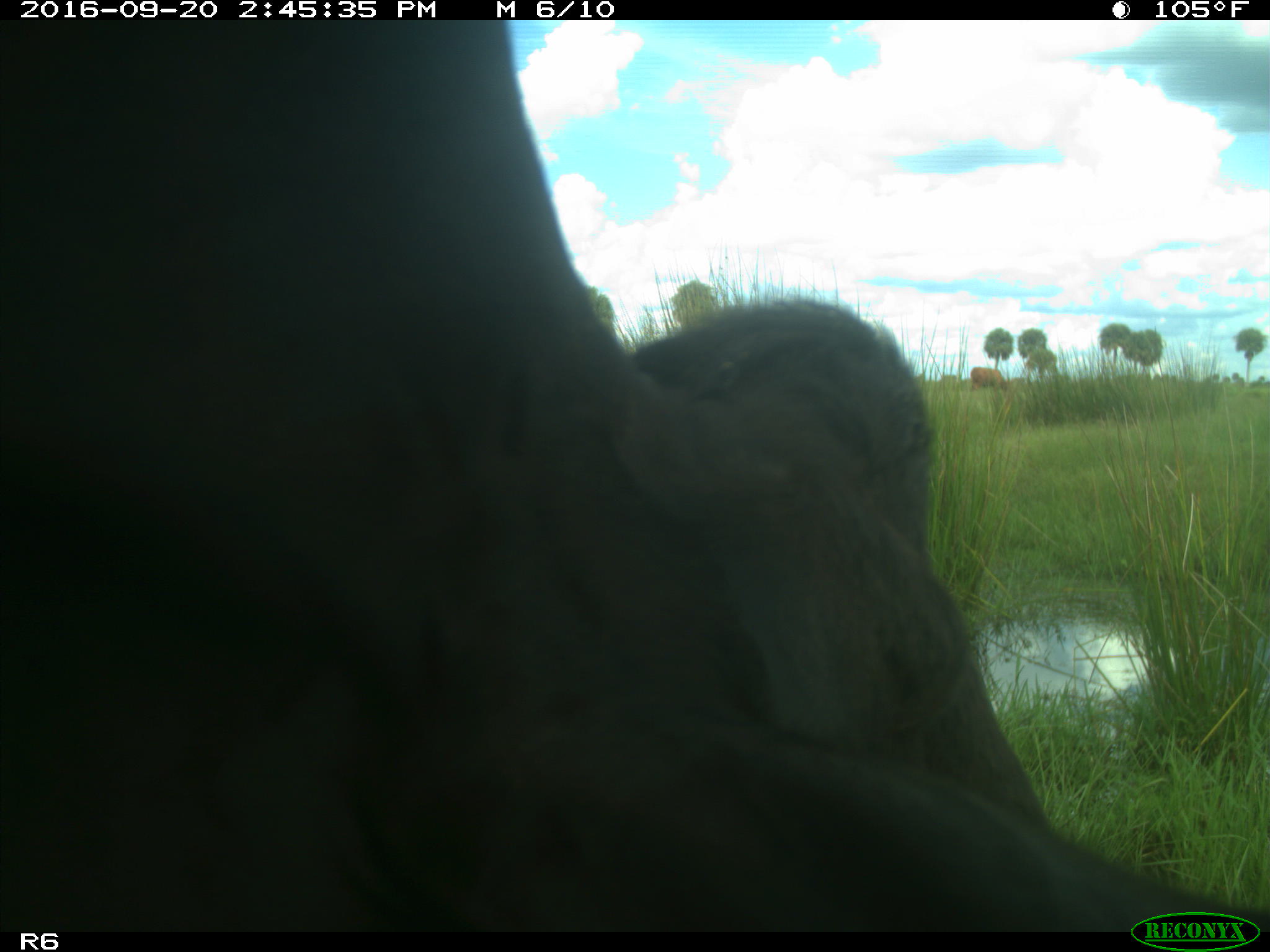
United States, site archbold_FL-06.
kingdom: Animalia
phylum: Chordata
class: Mammalia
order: Artiodactyla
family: Bovidae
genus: Bos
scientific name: Bos taurus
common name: domestic cow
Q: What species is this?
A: Bos taurus (domestic cow).